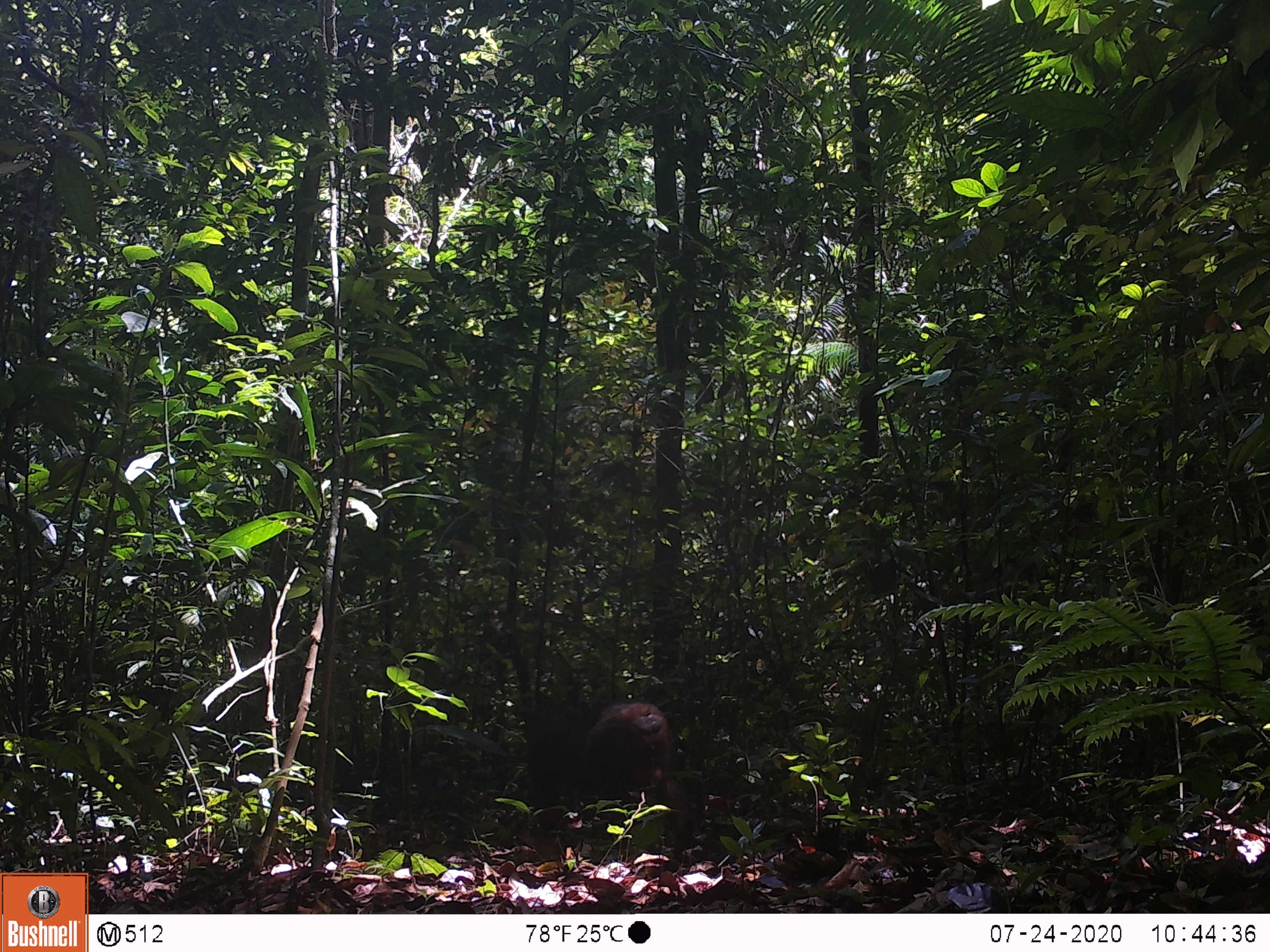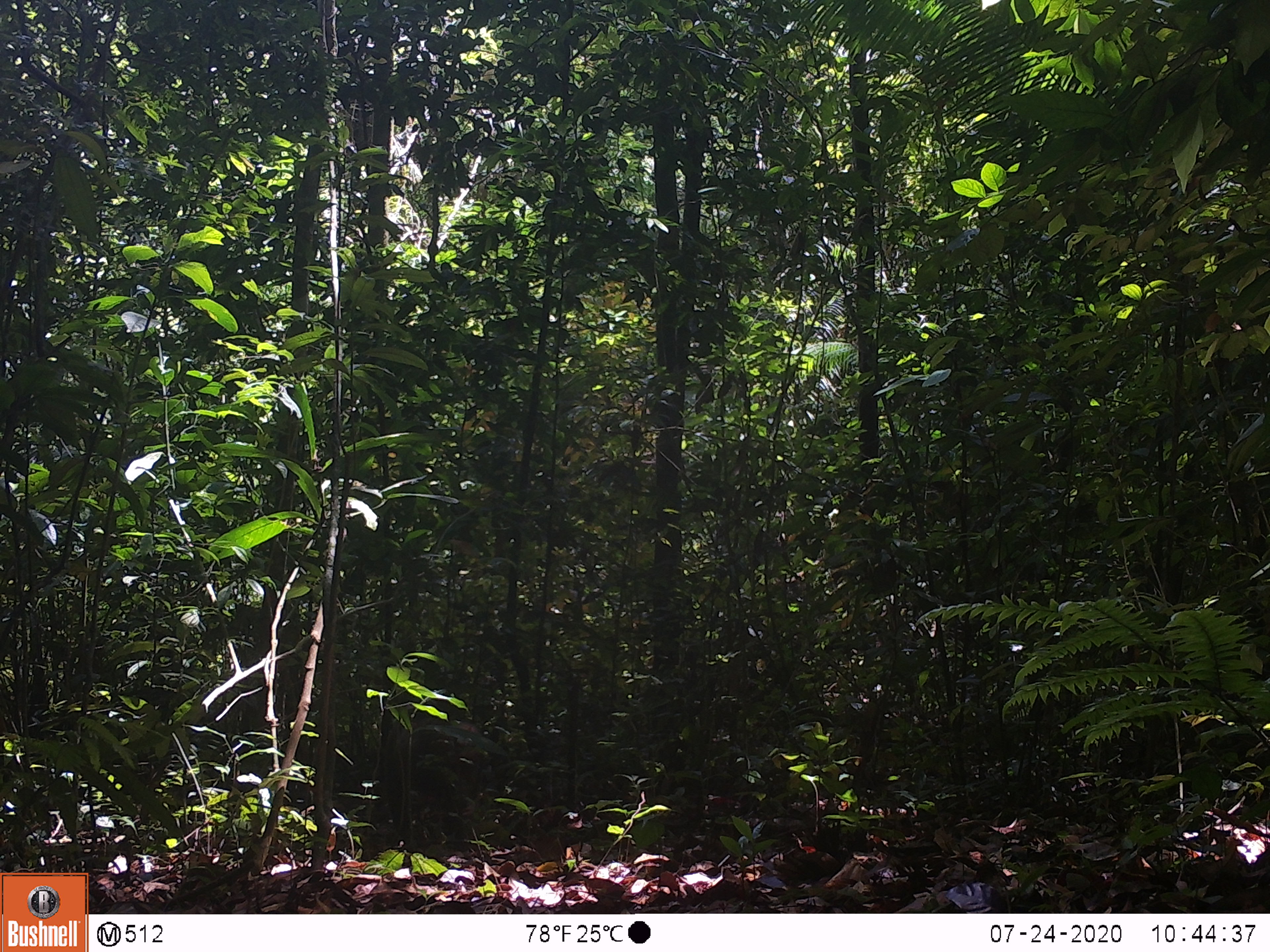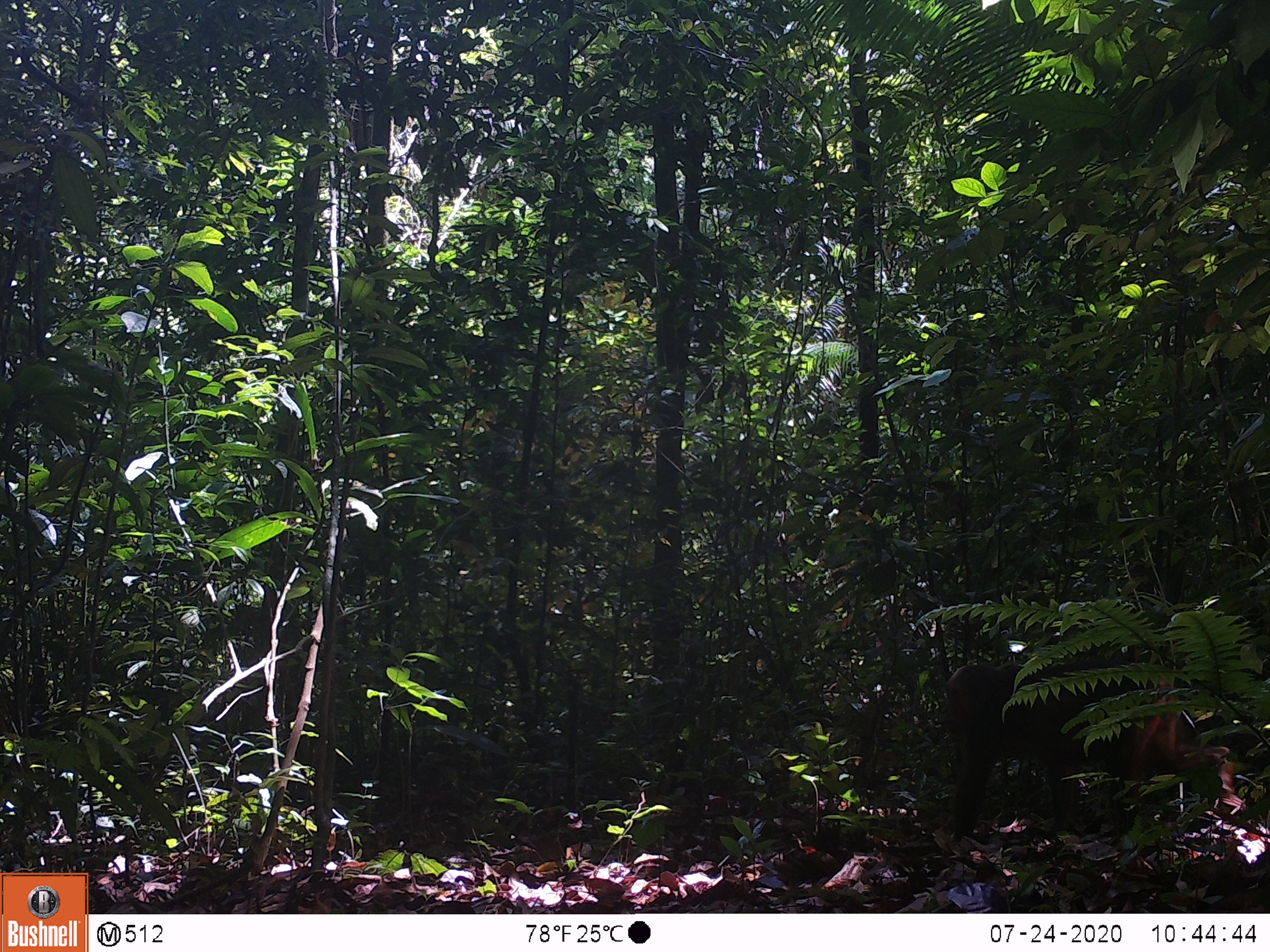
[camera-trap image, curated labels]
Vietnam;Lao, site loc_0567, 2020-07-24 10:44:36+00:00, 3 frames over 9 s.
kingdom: Animalia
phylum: Chordata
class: Mammalia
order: Primates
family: Cercopithecidae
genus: Macaca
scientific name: Macaca arctoides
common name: stump-tailed macaque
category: stump tailed macaque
Stump tailed macaque (stump-tailed macaque) (Macaca arctoides). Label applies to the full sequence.